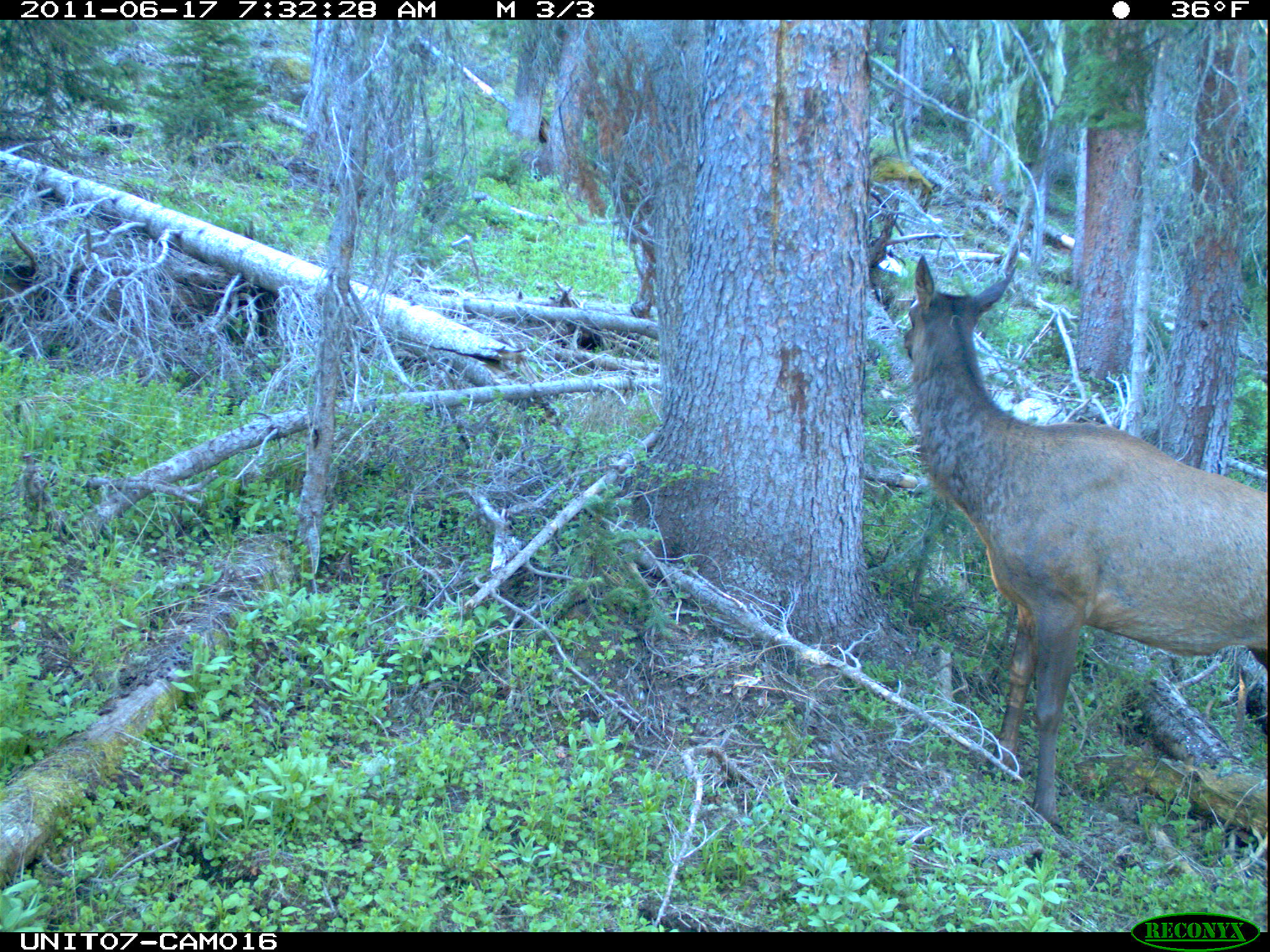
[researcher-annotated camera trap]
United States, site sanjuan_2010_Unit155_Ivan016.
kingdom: Animalia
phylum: Chordata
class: Mammalia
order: Artiodactyla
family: Cervidae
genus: Cervus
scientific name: Cervus elaphus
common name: red deer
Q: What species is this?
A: Cervus elaphus (red deer).